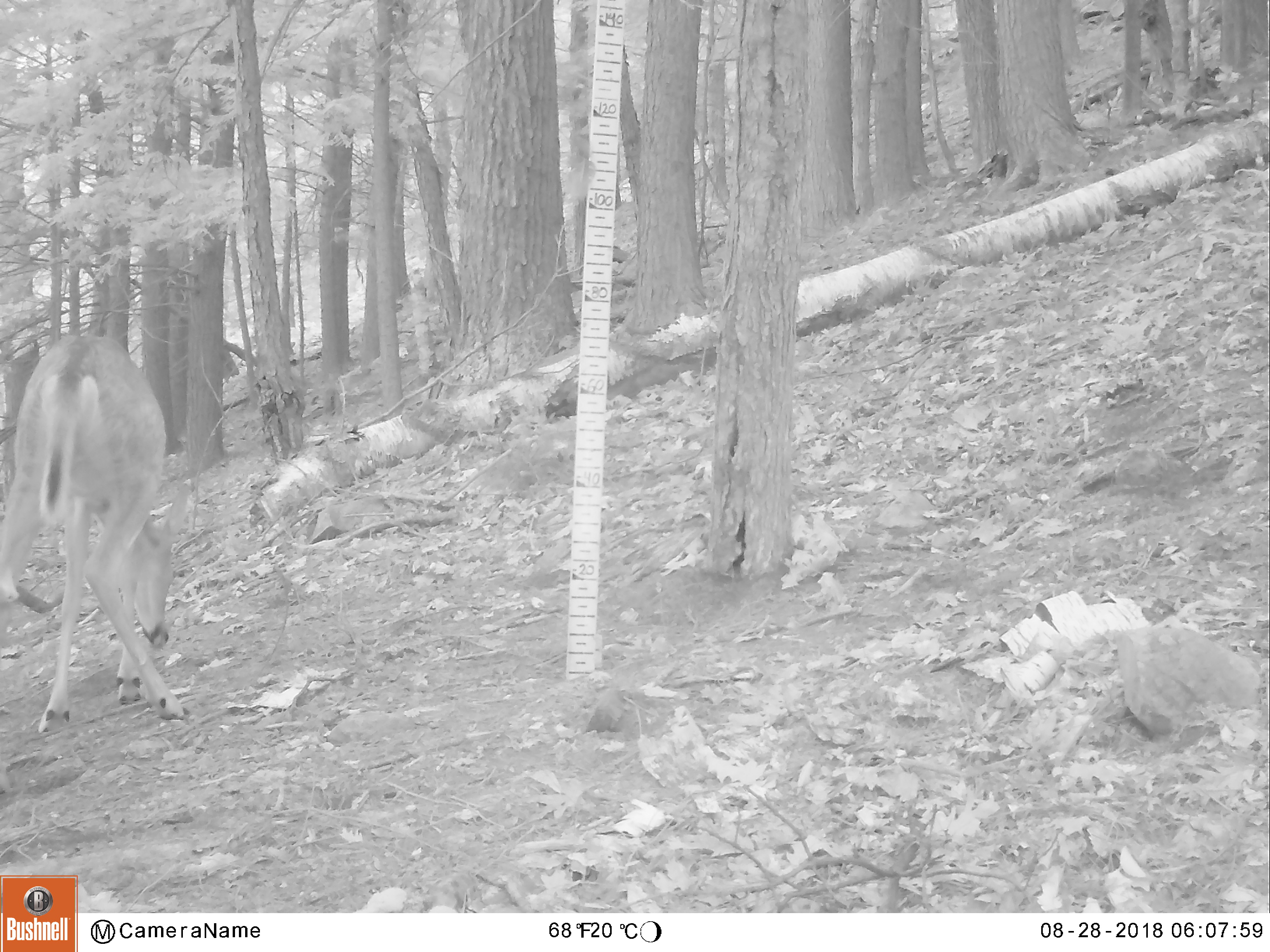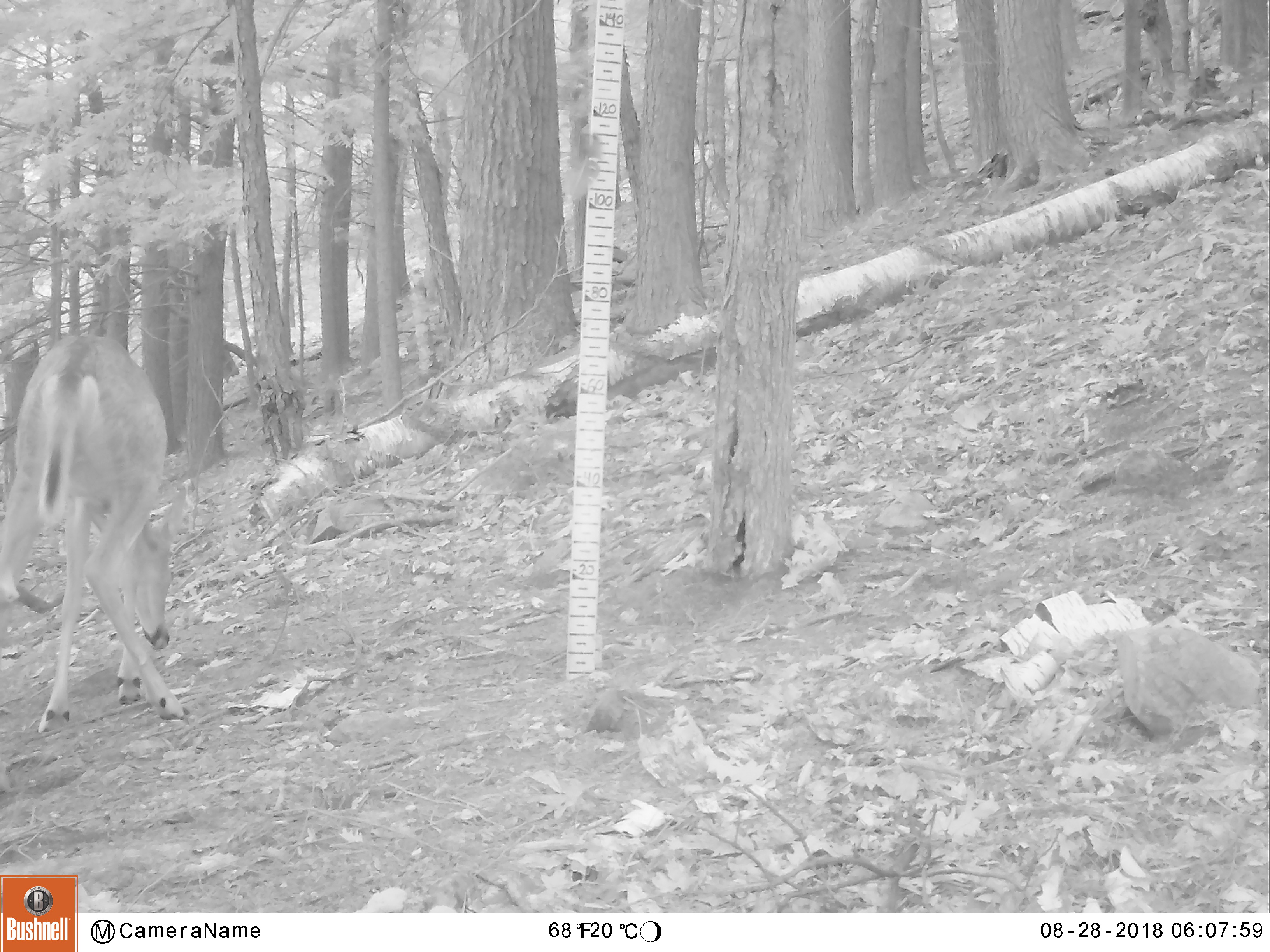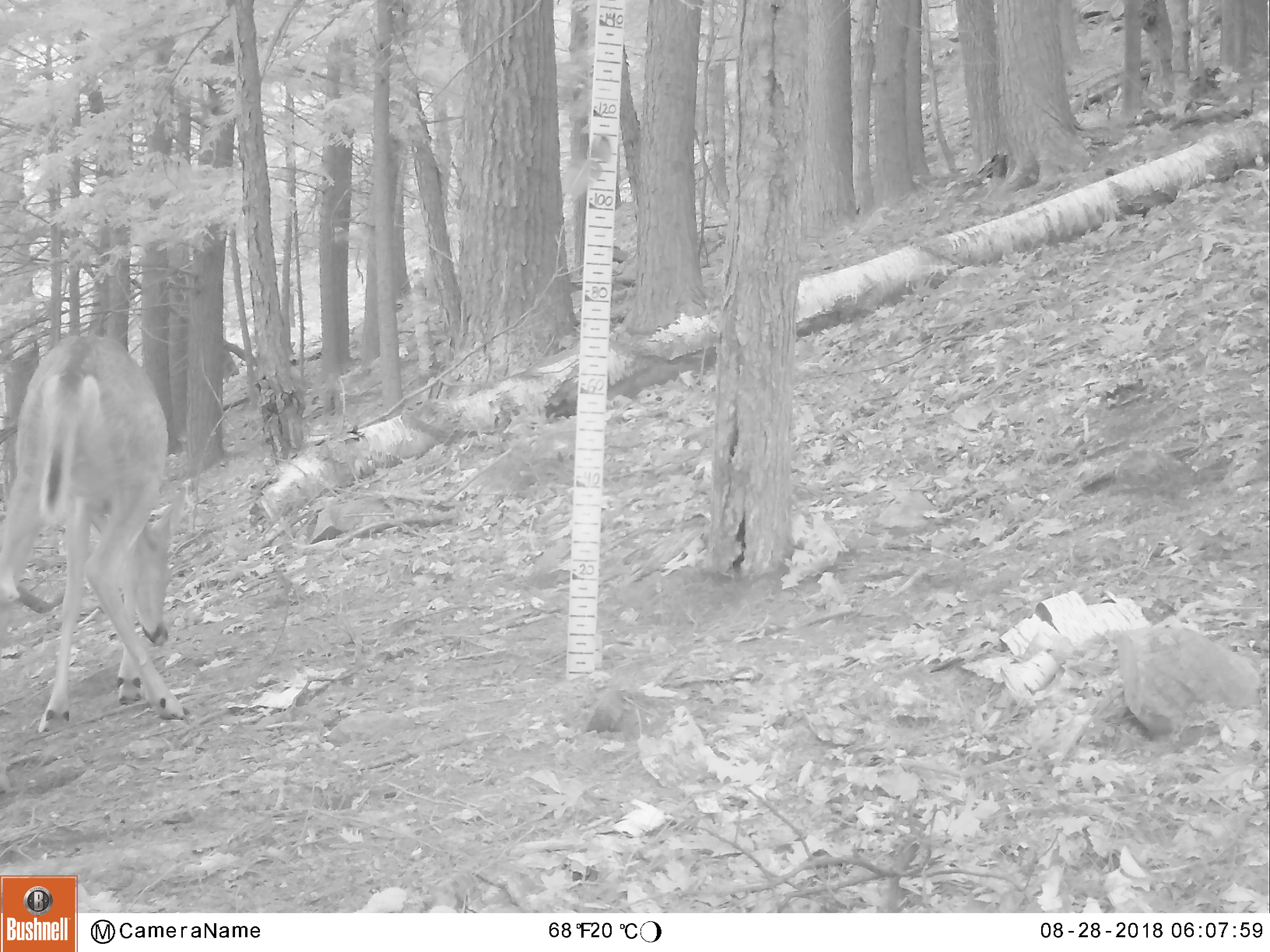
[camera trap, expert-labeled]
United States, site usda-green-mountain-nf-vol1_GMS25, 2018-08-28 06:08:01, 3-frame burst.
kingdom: Animalia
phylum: Chordata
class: Mammalia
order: Artiodactyla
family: Cervidae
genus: Odocoileus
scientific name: Odocoileus virginianus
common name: white-tailed deer